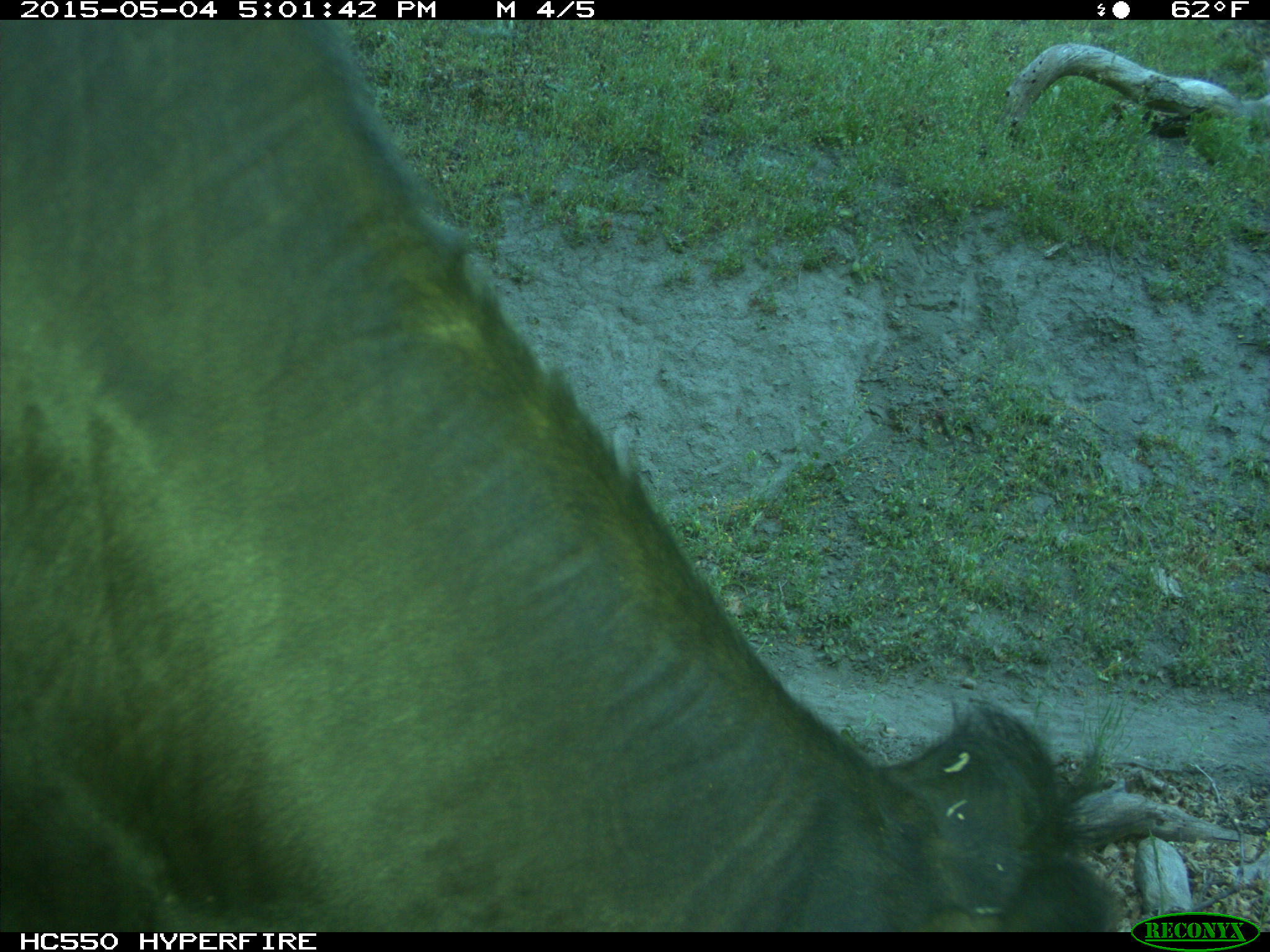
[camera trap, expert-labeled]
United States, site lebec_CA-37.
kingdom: Animalia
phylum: Chordata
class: Mammalia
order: Artiodactyla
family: Bovidae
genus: Bos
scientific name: Bos taurus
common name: domestic cow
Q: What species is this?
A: Bos taurus (domestic cow).